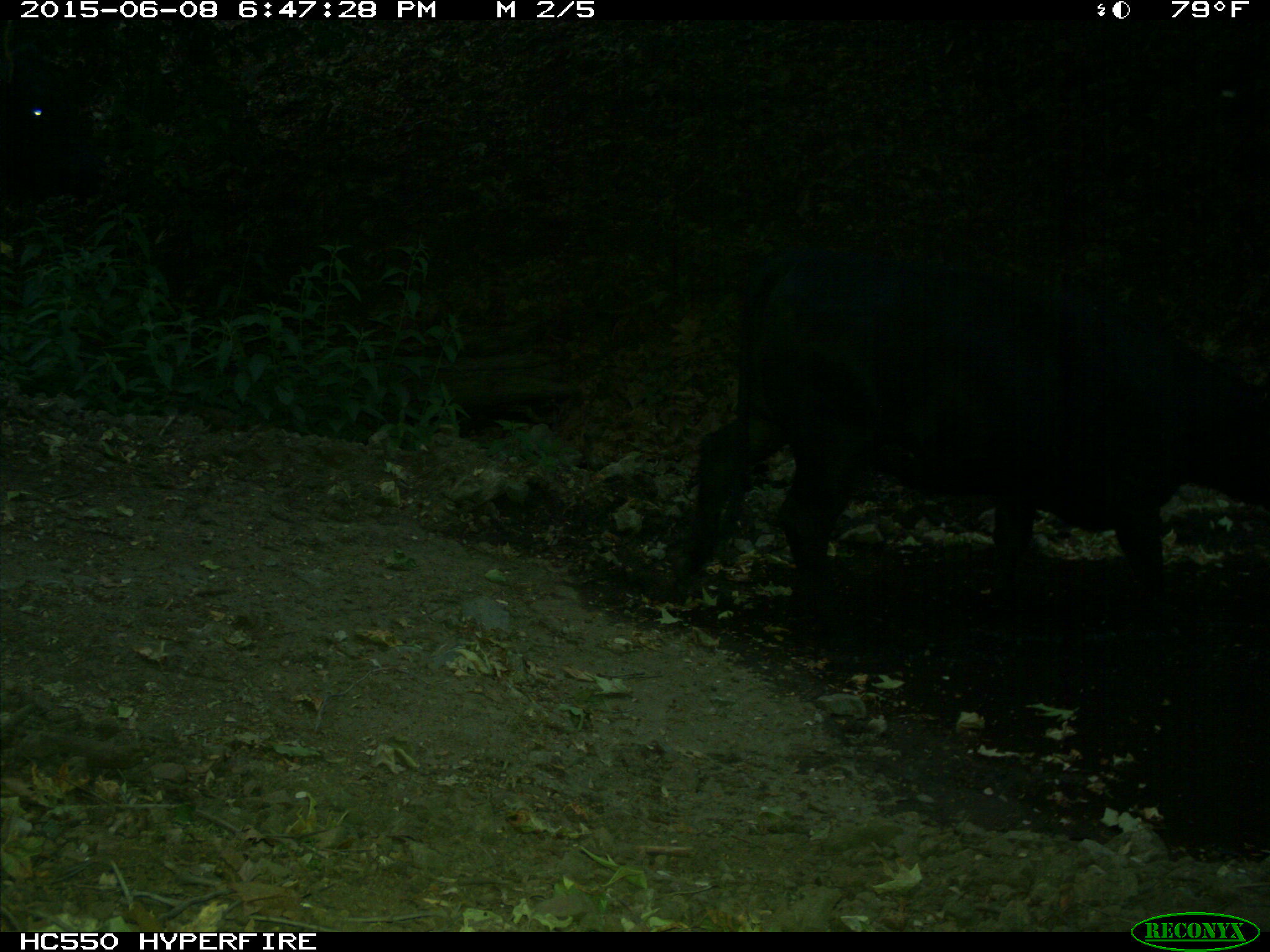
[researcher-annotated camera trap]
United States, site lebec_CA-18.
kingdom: Animalia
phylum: Chordata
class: Mammalia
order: Artiodactyla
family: Bovidae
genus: Bos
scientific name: Bos taurus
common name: domestic cow